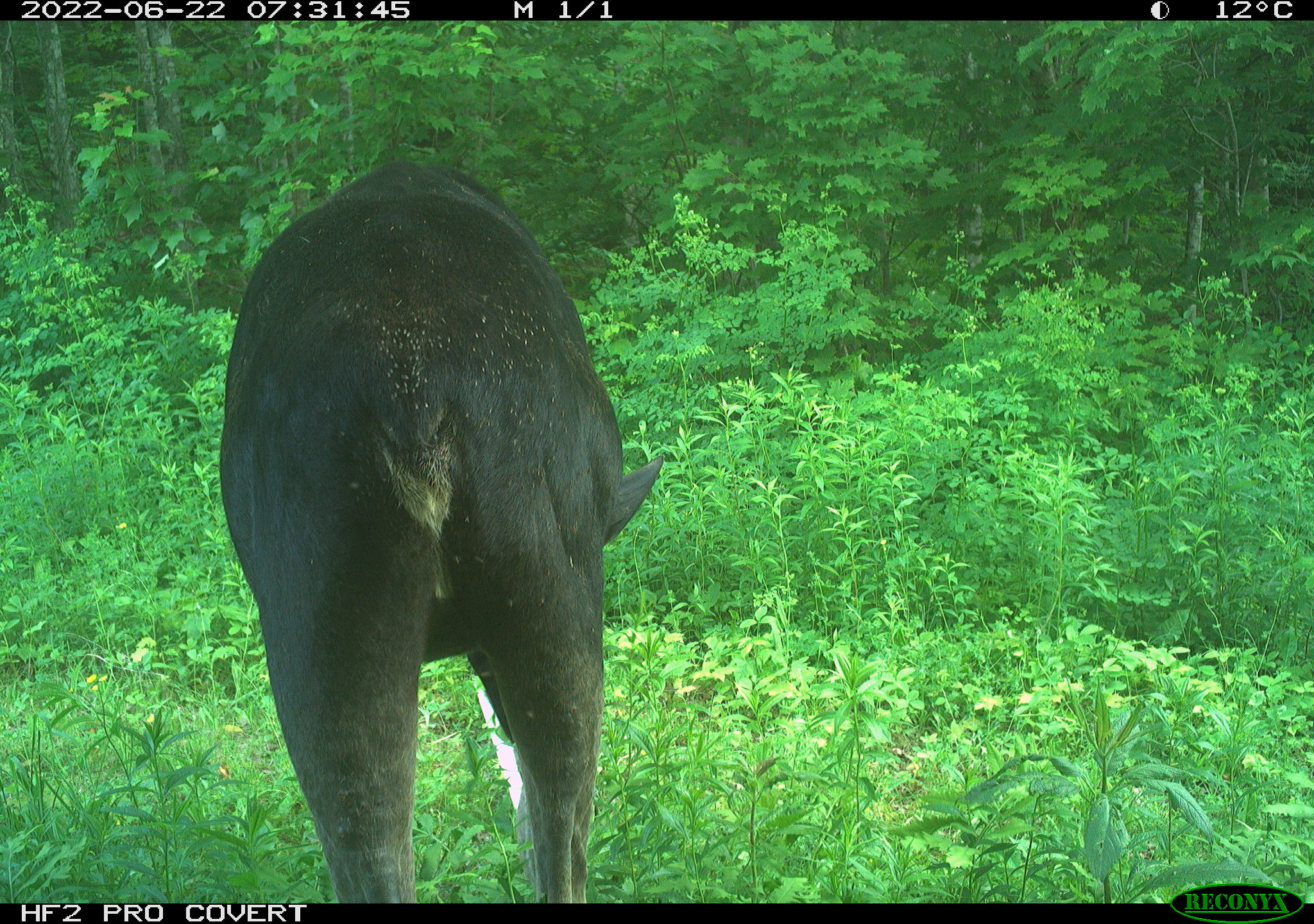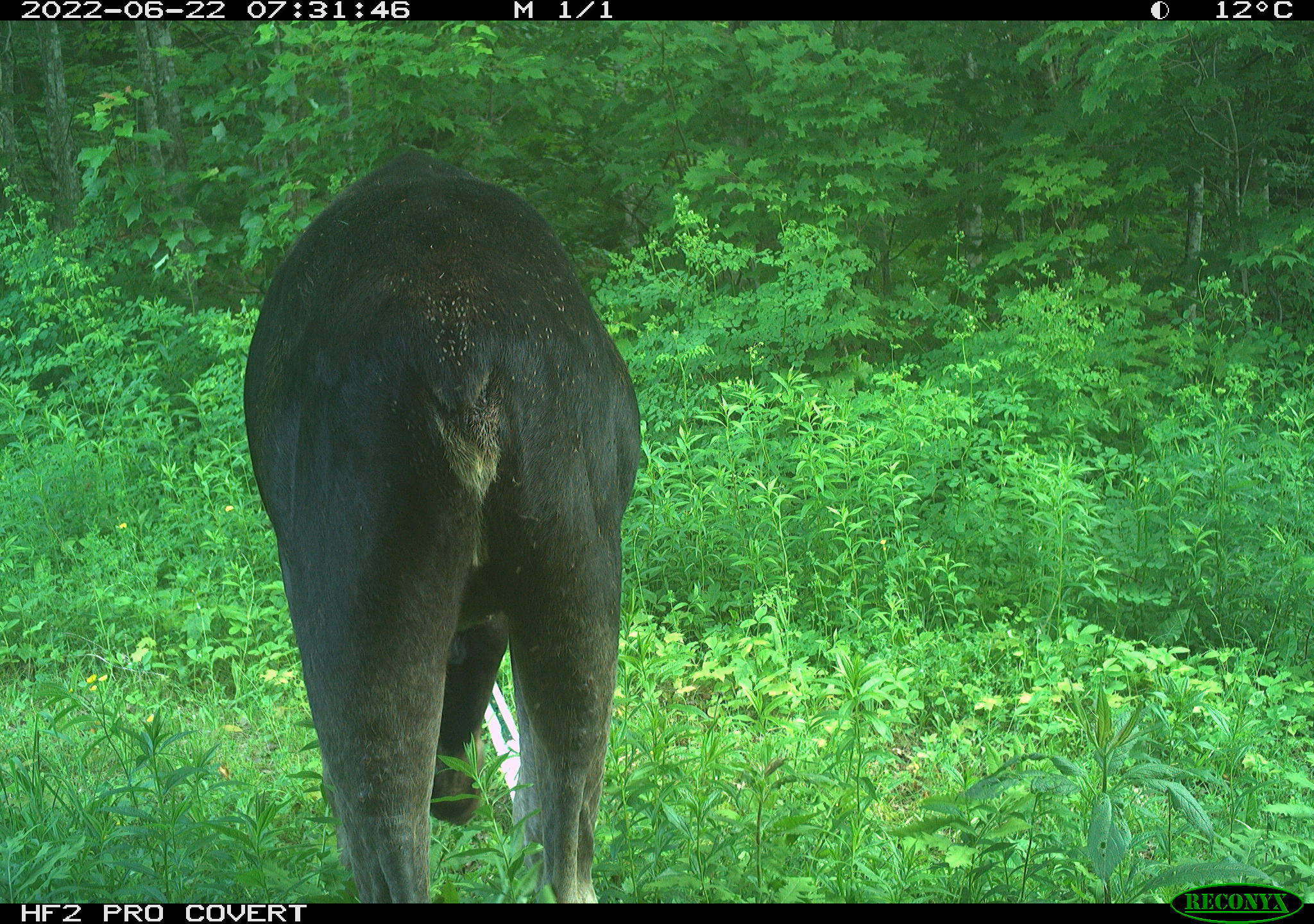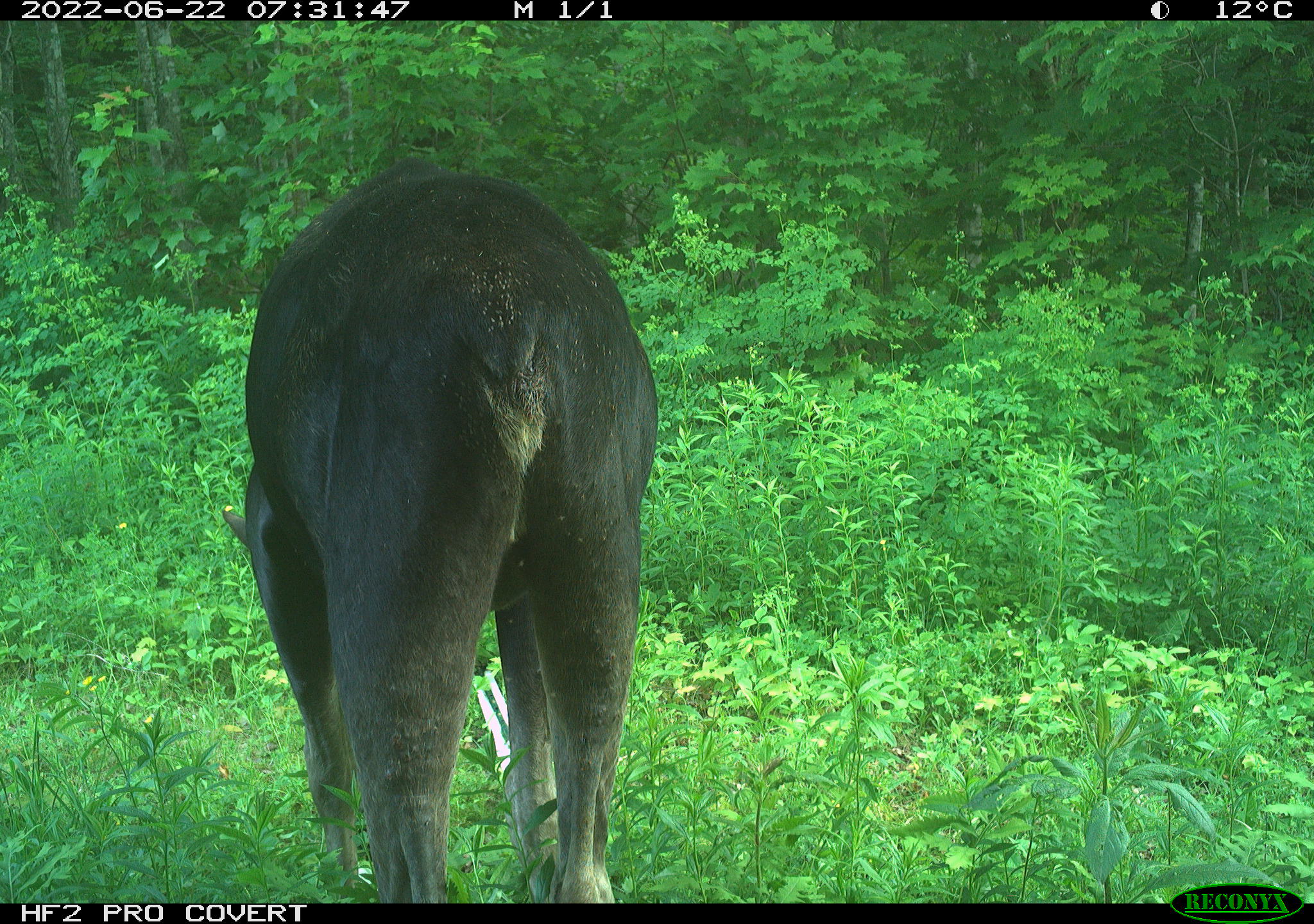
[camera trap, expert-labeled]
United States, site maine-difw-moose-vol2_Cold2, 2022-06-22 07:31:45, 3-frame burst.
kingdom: Animalia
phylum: Chordata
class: Mammalia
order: Artiodactyla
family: Cervidae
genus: Alces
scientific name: Alces alces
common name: moose